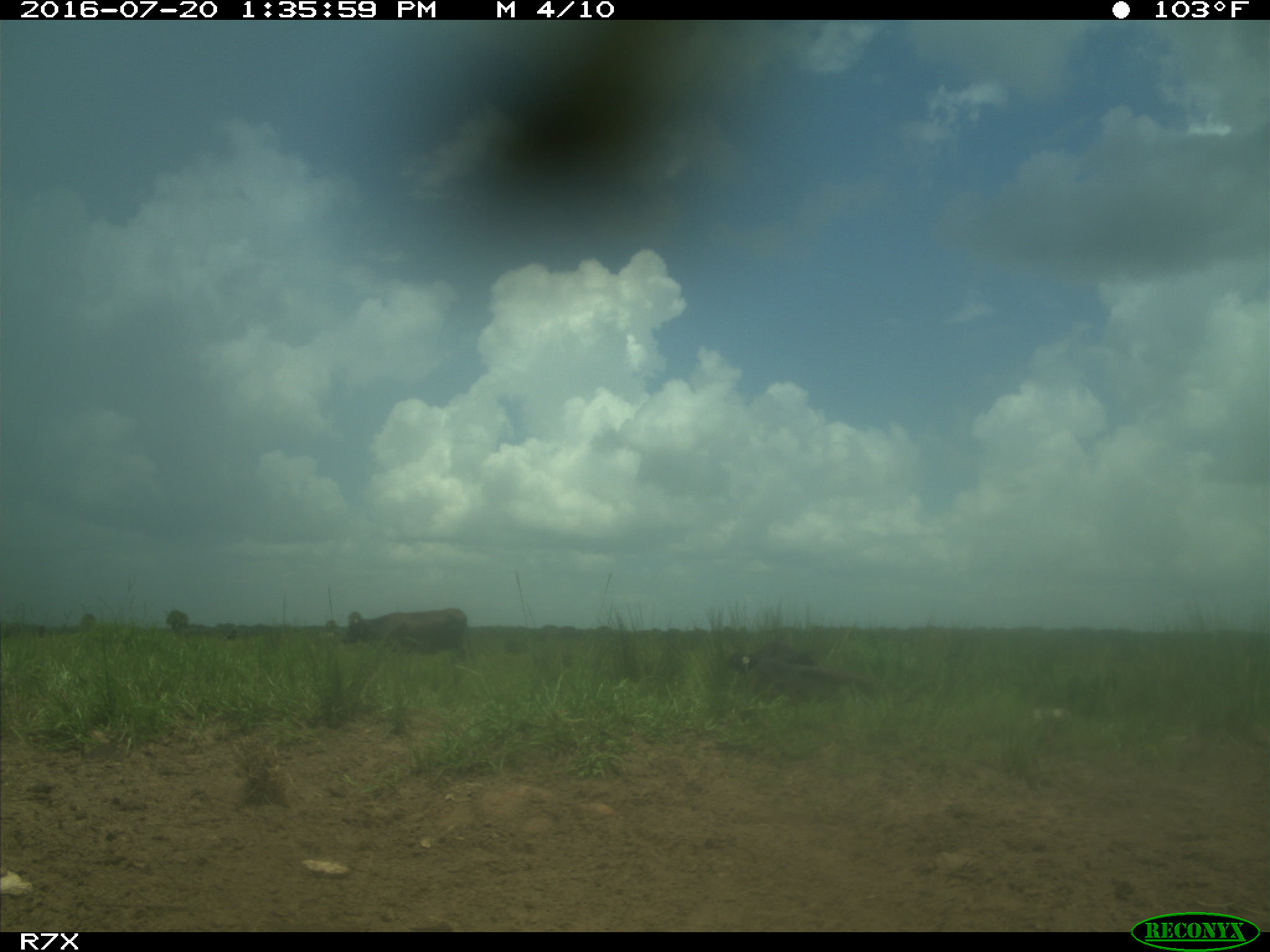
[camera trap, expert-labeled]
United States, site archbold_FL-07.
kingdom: Animalia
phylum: Chordata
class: Mammalia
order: Artiodactyla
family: Bovidae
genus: Bos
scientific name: Bos taurus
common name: domestic cow